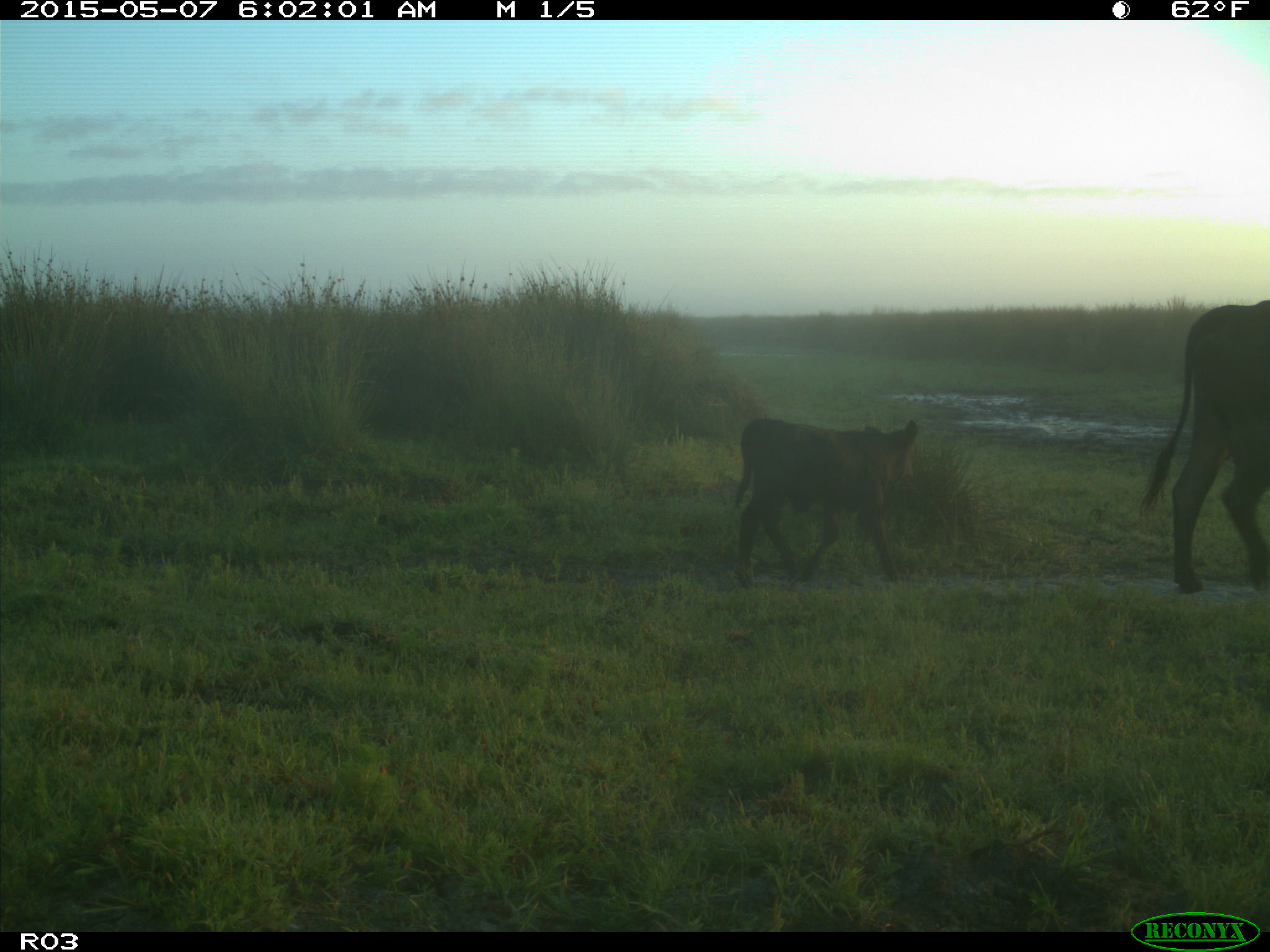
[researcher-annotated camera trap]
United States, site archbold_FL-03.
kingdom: Animalia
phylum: Chordata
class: Mammalia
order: Artiodactyla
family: Bovidae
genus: Bos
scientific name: Bos taurus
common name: domestic cow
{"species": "Bos taurus (domestic cow)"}